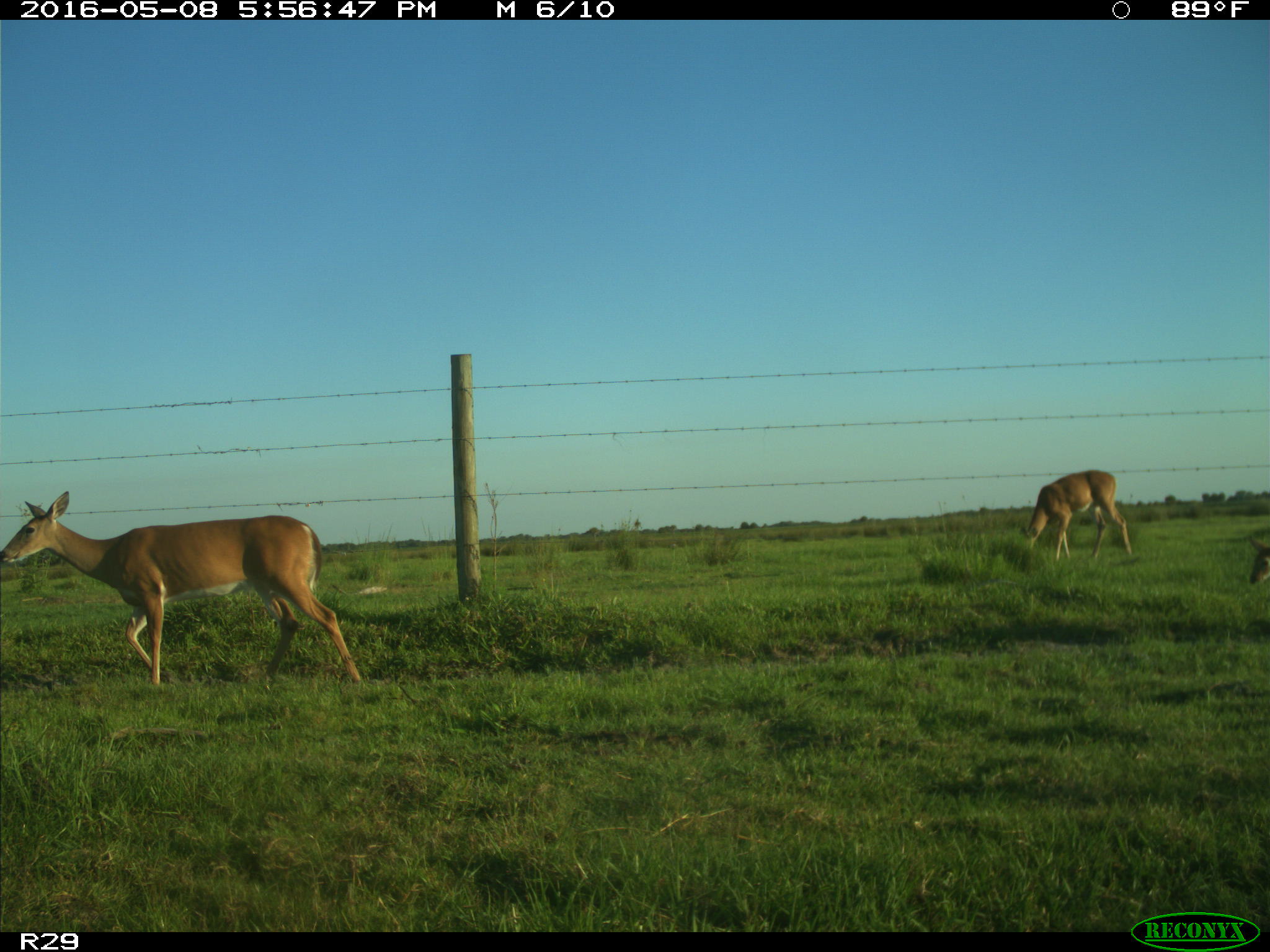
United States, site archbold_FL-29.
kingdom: Animalia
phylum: Chordata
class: Mammalia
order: Artiodactyla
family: Cervidae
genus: Odocoileus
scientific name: Odocoileus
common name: deer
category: unidentified deer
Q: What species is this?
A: Unidentified deer (deer) (Odocoileus).